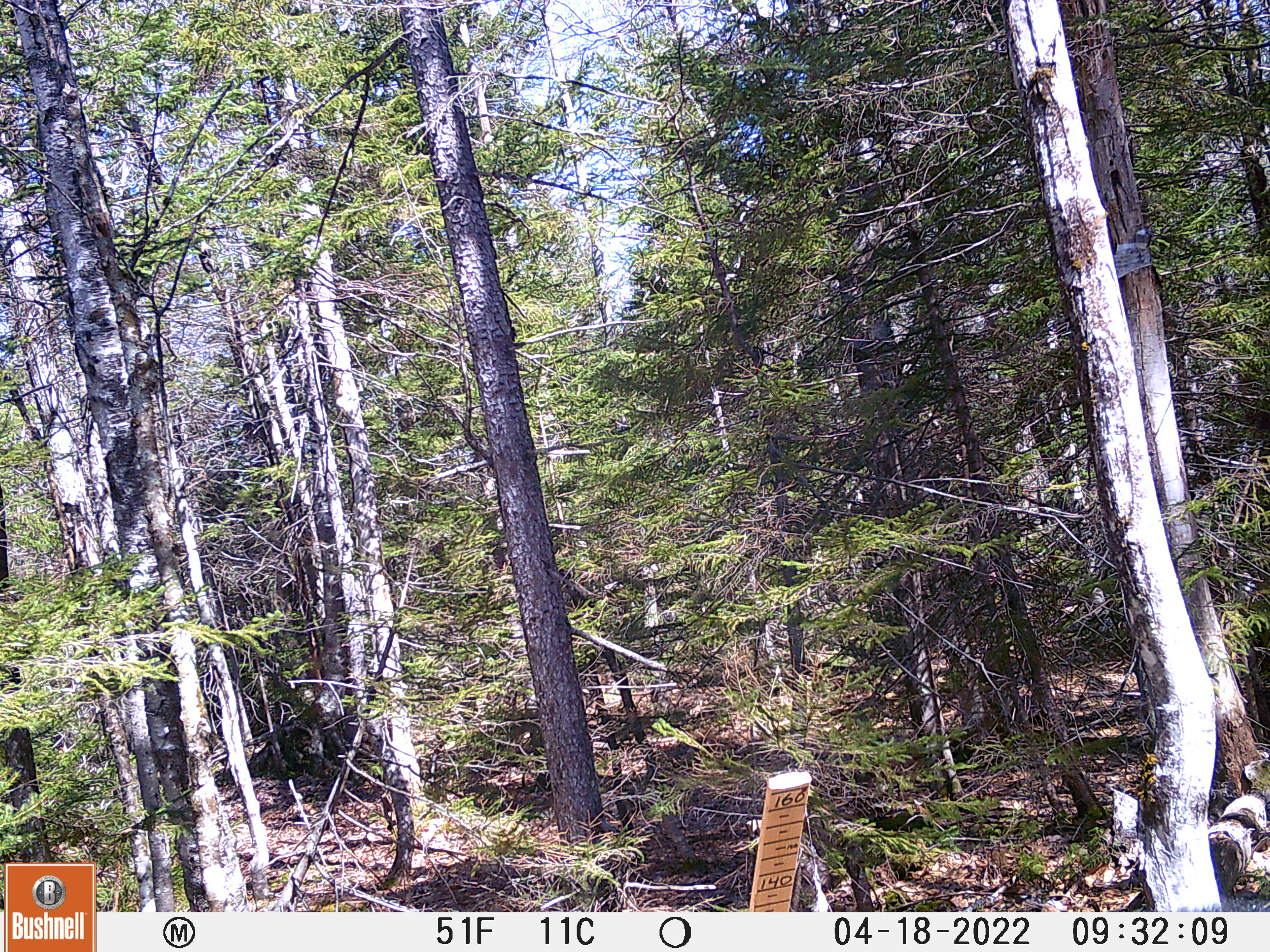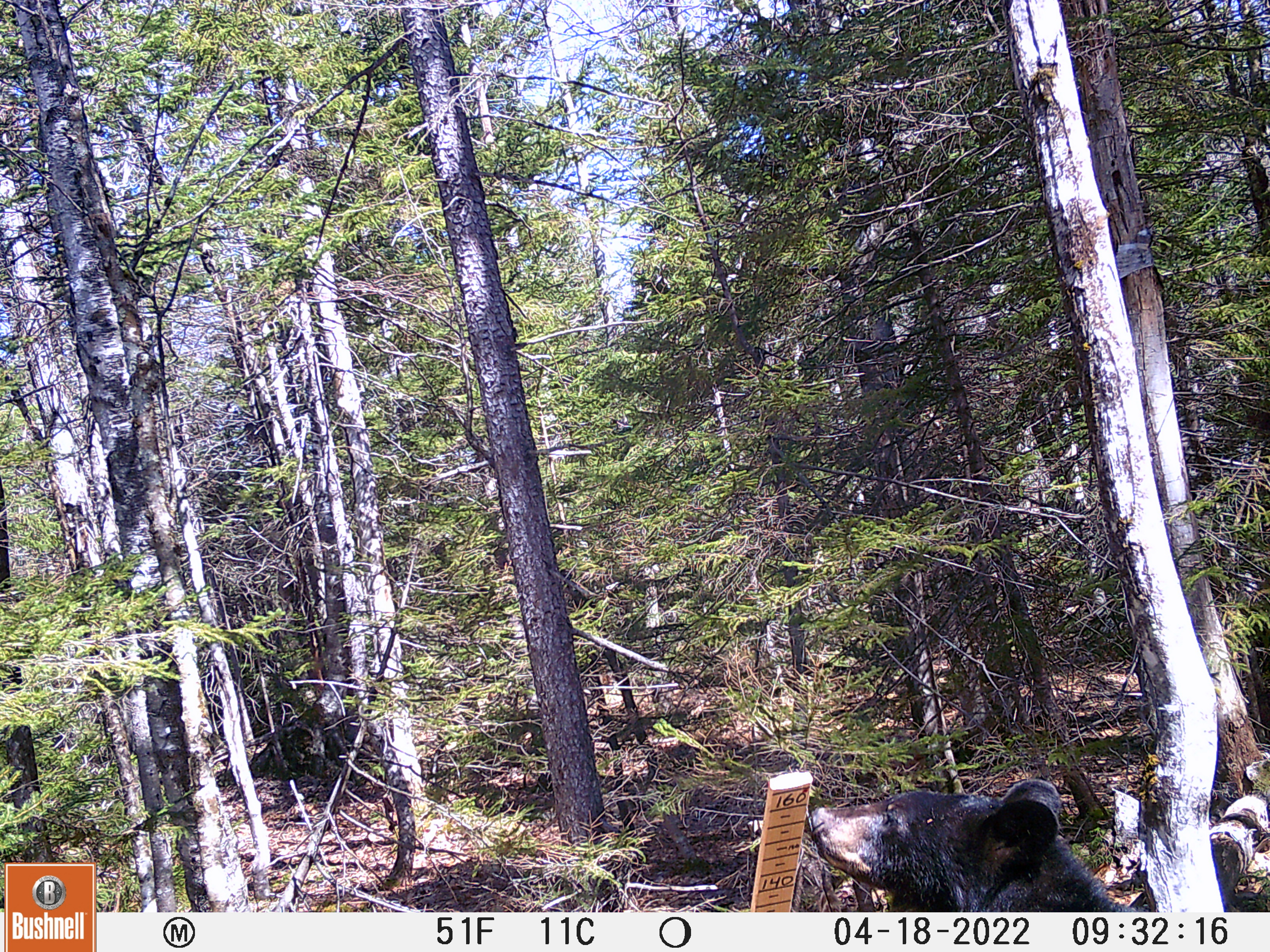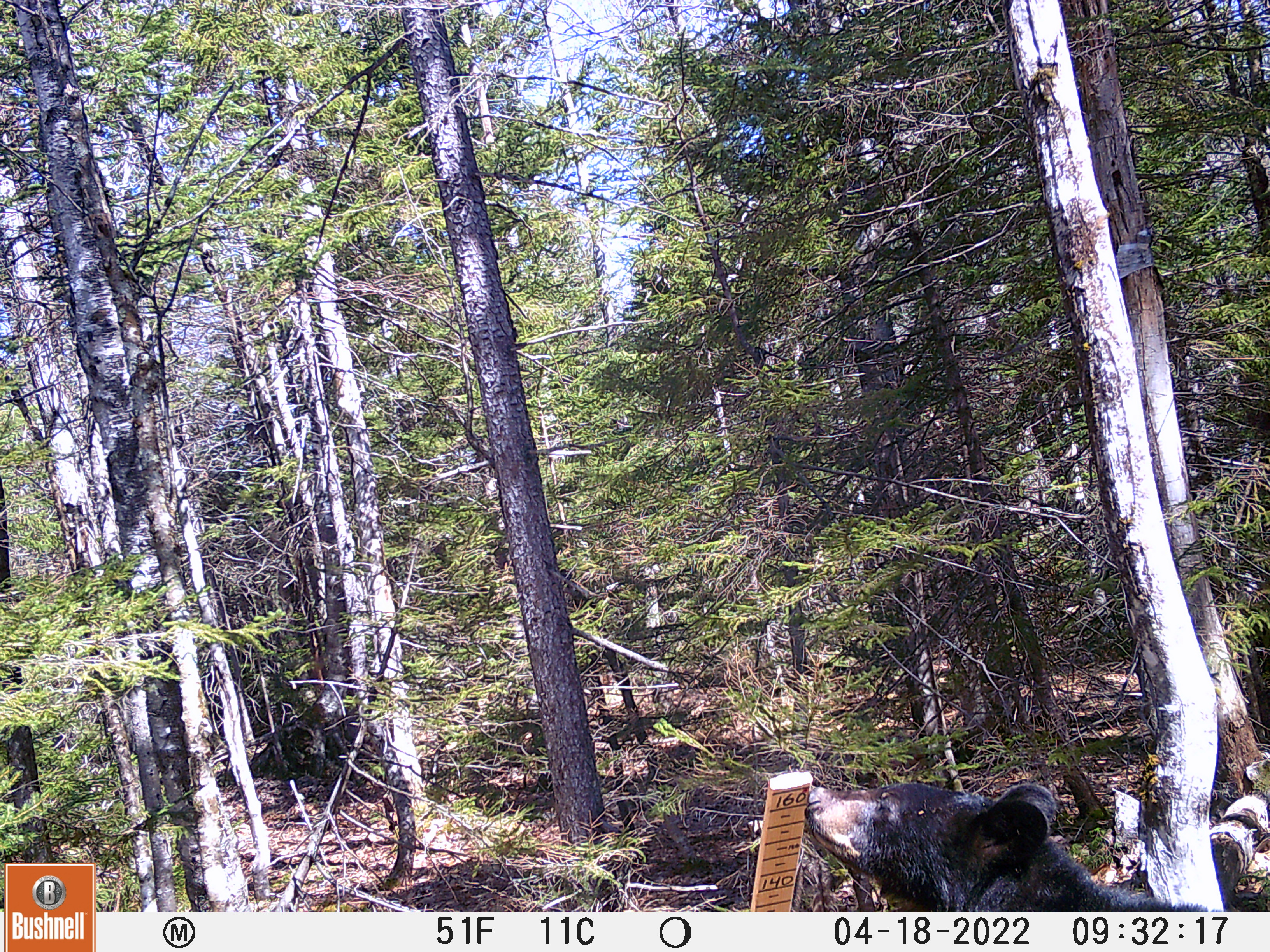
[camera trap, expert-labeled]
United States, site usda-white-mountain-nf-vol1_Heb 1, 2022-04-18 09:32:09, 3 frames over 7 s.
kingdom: Animalia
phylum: Chordata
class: Mammalia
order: Carnivora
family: Ursidae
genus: Ursus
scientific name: Ursus americanus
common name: black bear